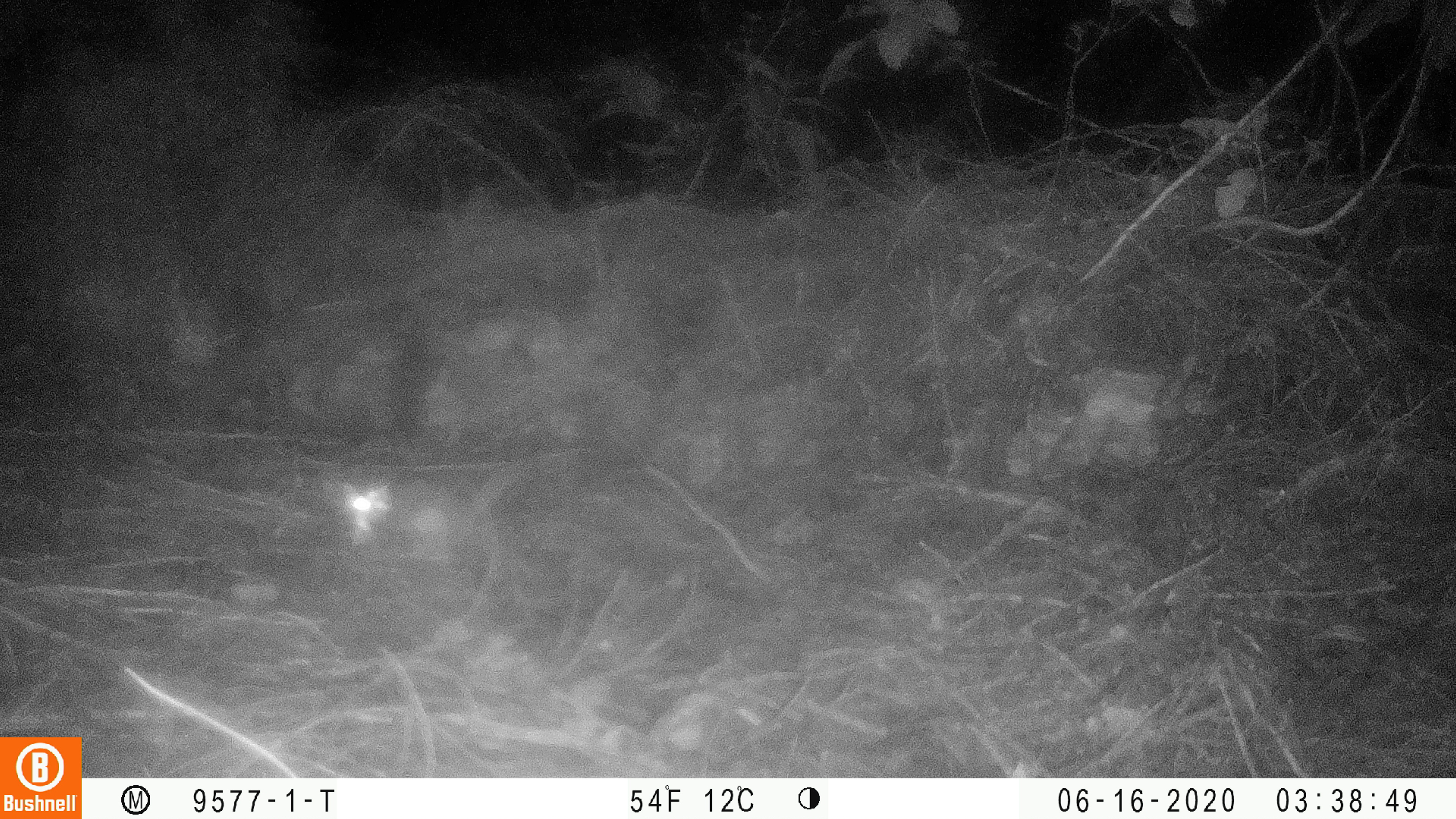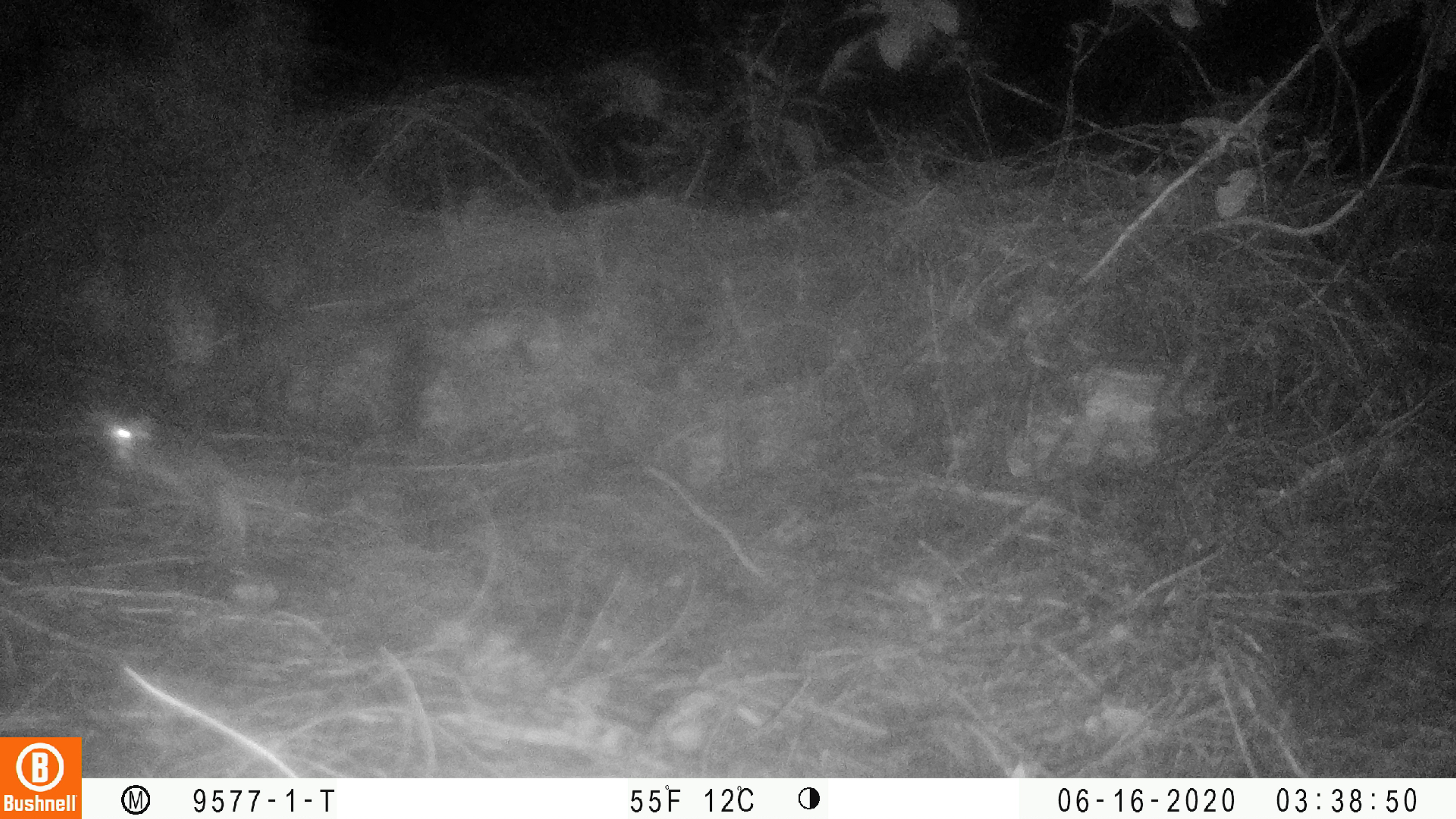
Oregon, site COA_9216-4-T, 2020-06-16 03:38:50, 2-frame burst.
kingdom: Animalia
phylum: Chordata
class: Mammalia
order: Rodentia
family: Sciuridae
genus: Glaucomys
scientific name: Glaucomys oregonensis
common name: humboldt's flying squirrel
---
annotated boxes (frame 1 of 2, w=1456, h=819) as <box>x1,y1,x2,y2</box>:
humboldt's flying squirrel: <box>331,453,525,559</box>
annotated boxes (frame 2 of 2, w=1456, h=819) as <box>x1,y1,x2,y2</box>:
humboldt's flying squirrel: <box>86,404,313,559</box>